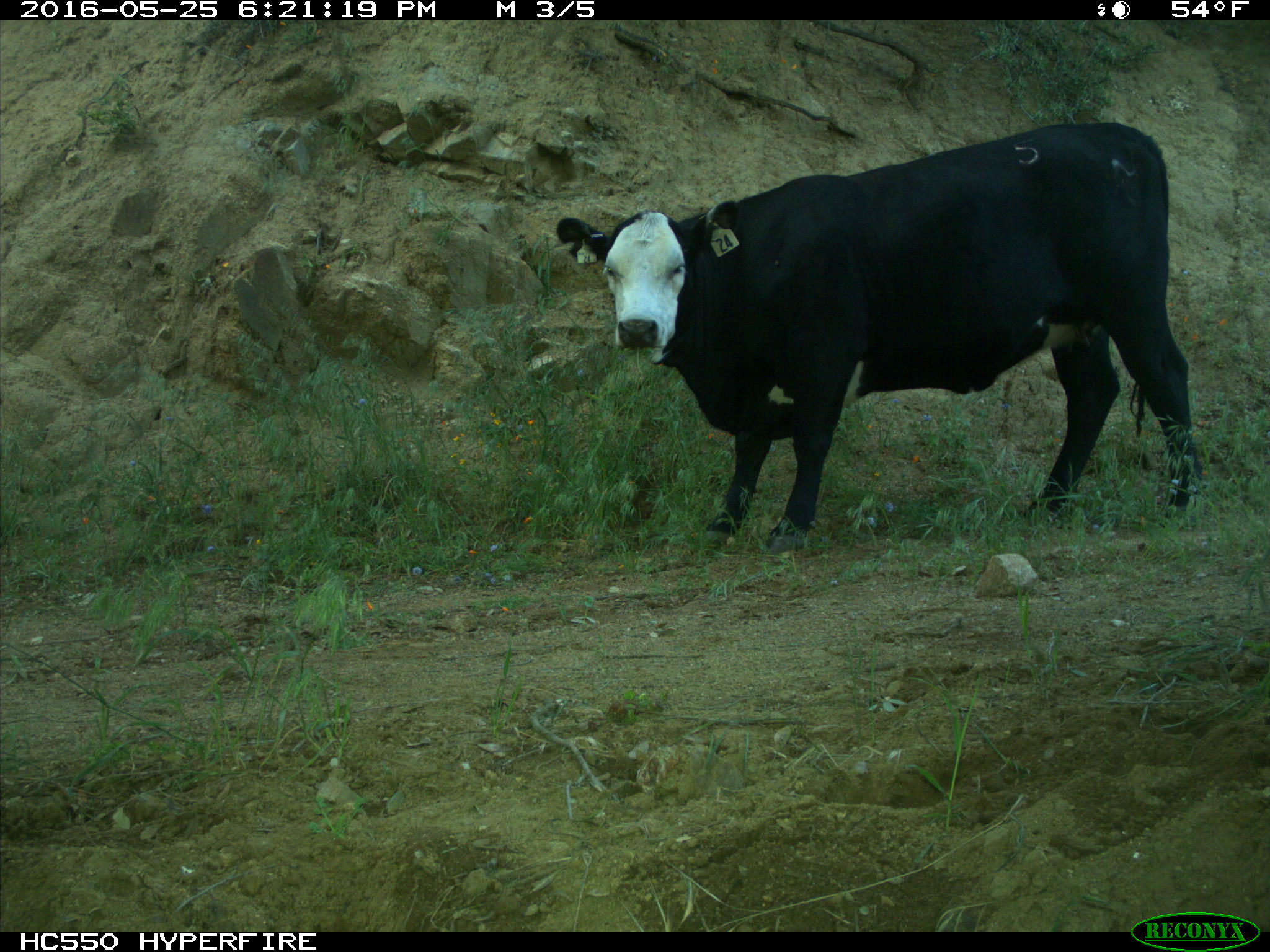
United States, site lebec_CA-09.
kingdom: Animalia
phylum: Chordata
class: Mammalia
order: Artiodactyla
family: Bovidae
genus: Bos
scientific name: Bos taurus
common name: domestic cow